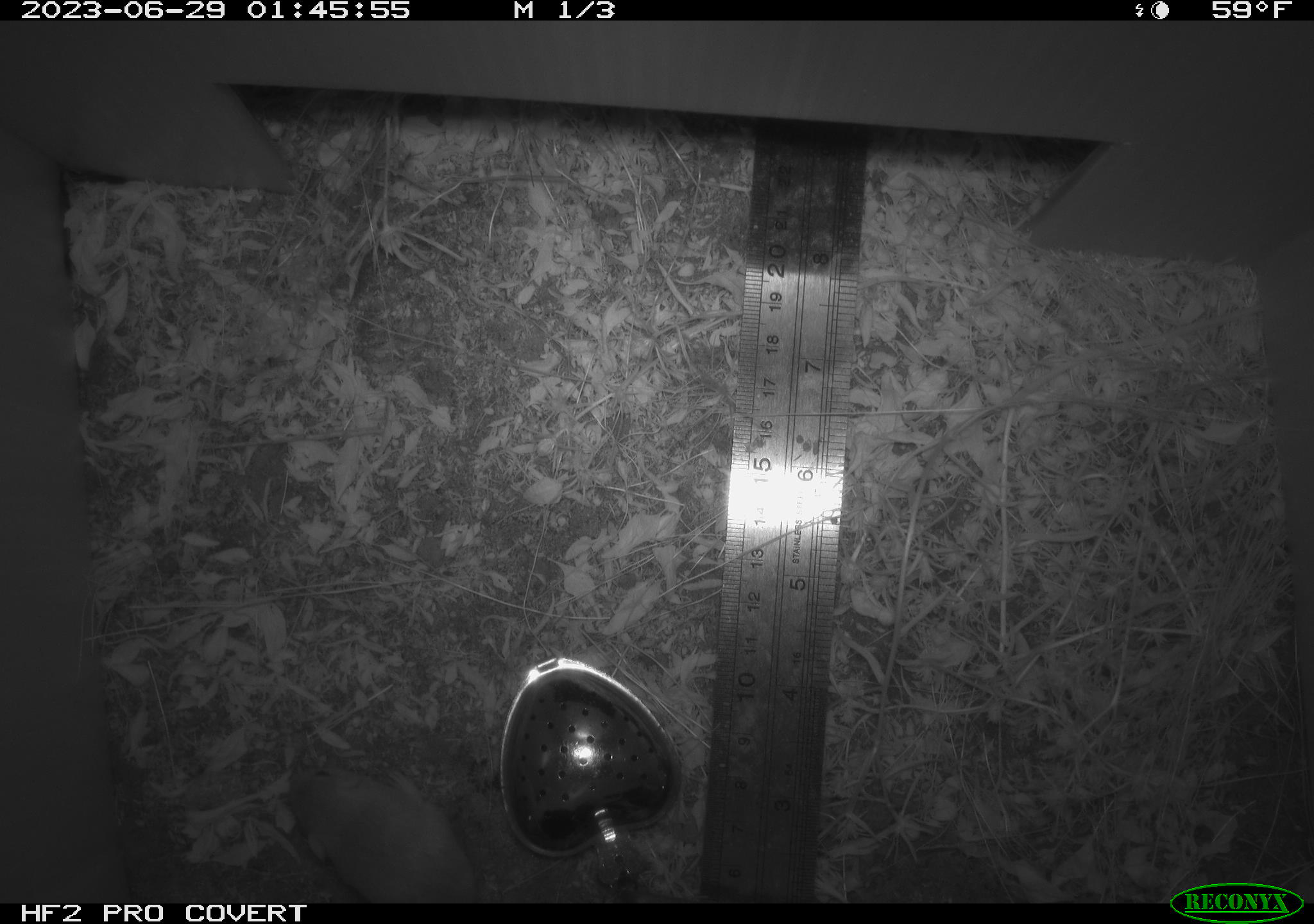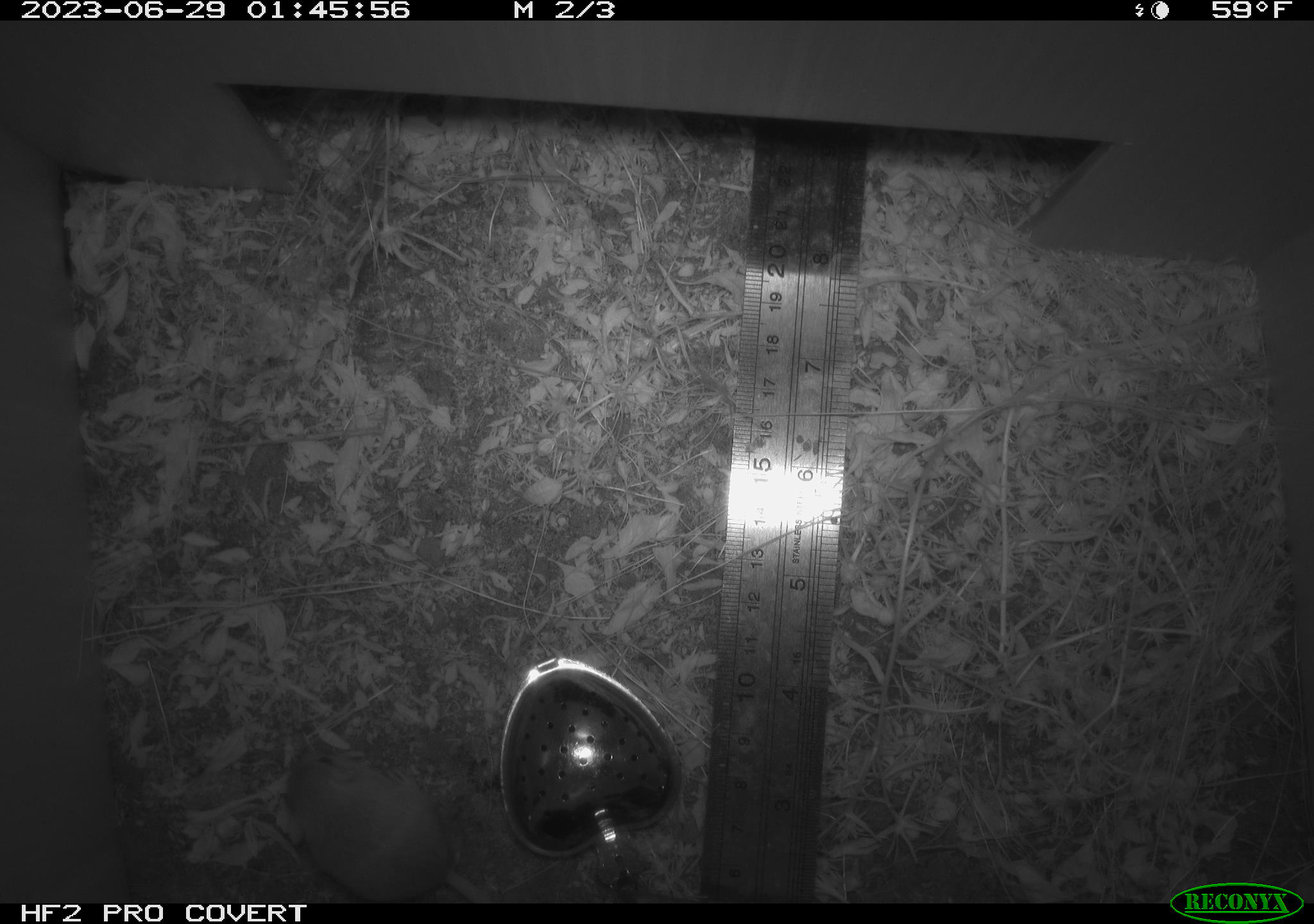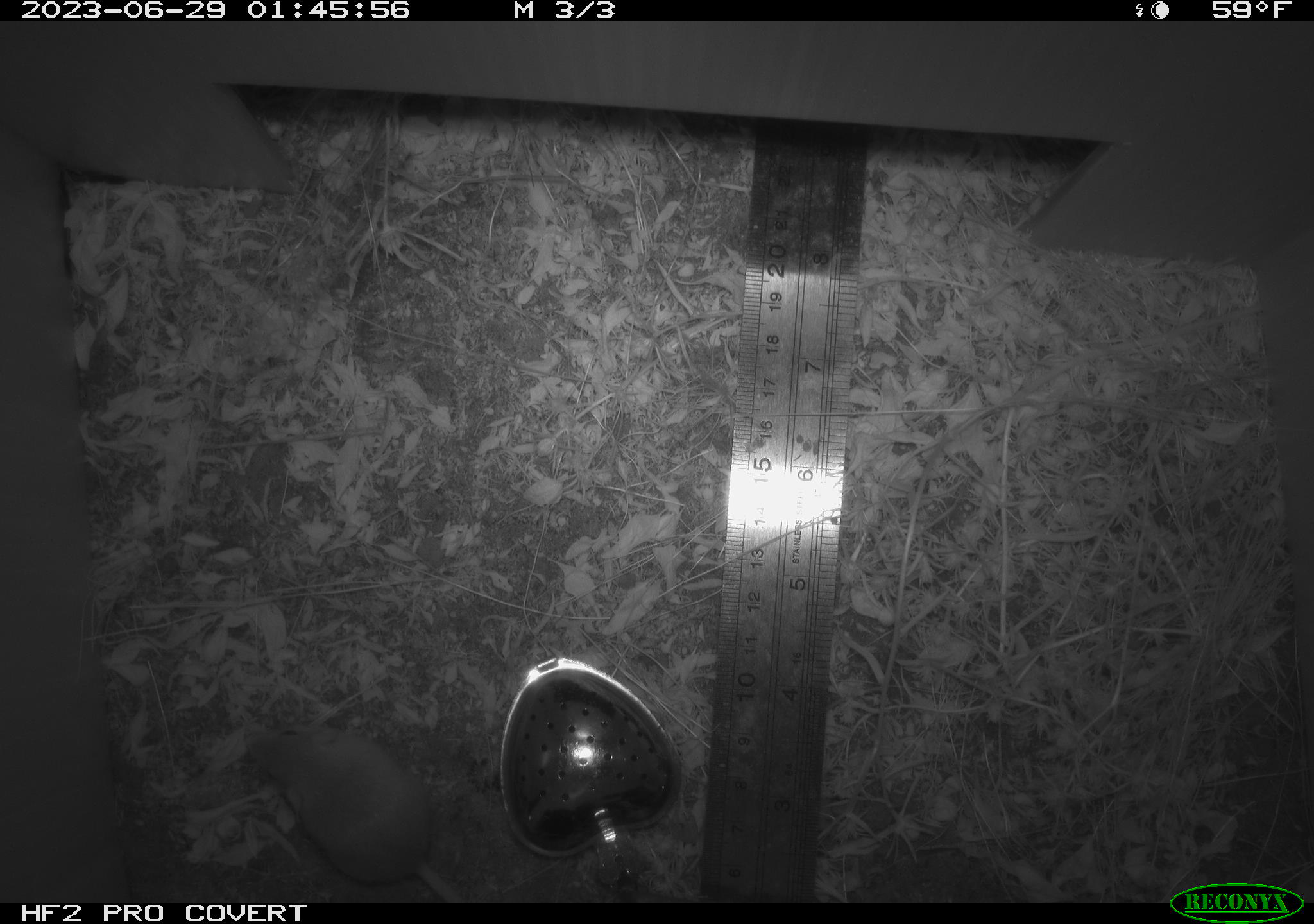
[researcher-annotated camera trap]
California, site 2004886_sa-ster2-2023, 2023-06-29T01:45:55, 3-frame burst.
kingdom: Animalia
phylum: Chordata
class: Mammalia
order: Rodentia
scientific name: Rodentia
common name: mouse species